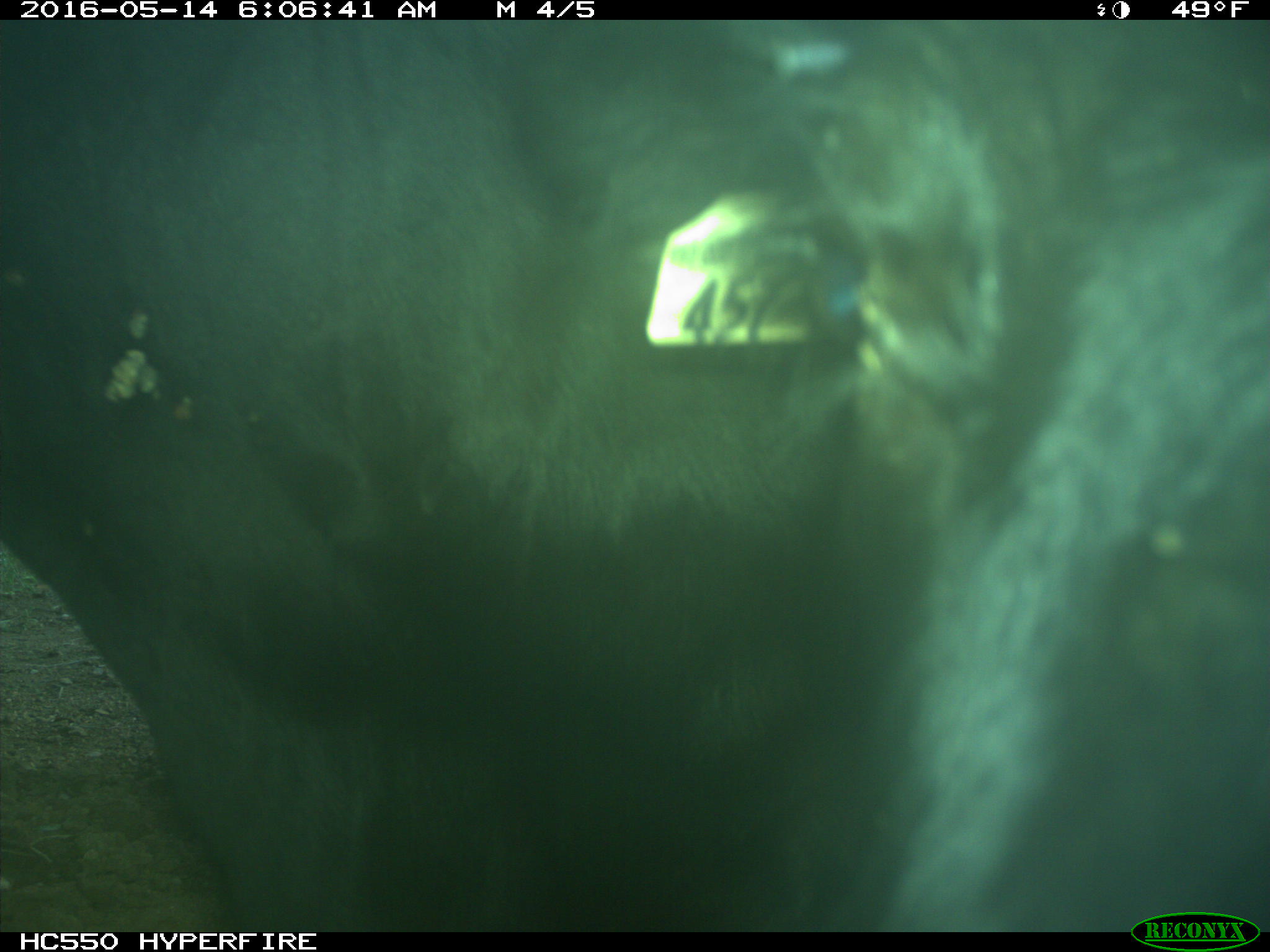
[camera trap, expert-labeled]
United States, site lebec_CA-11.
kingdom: Animalia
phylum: Chordata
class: Mammalia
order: Artiodactyla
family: Bovidae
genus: Bos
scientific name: Bos taurus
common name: domestic cow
Bos taurus (domestic cow).